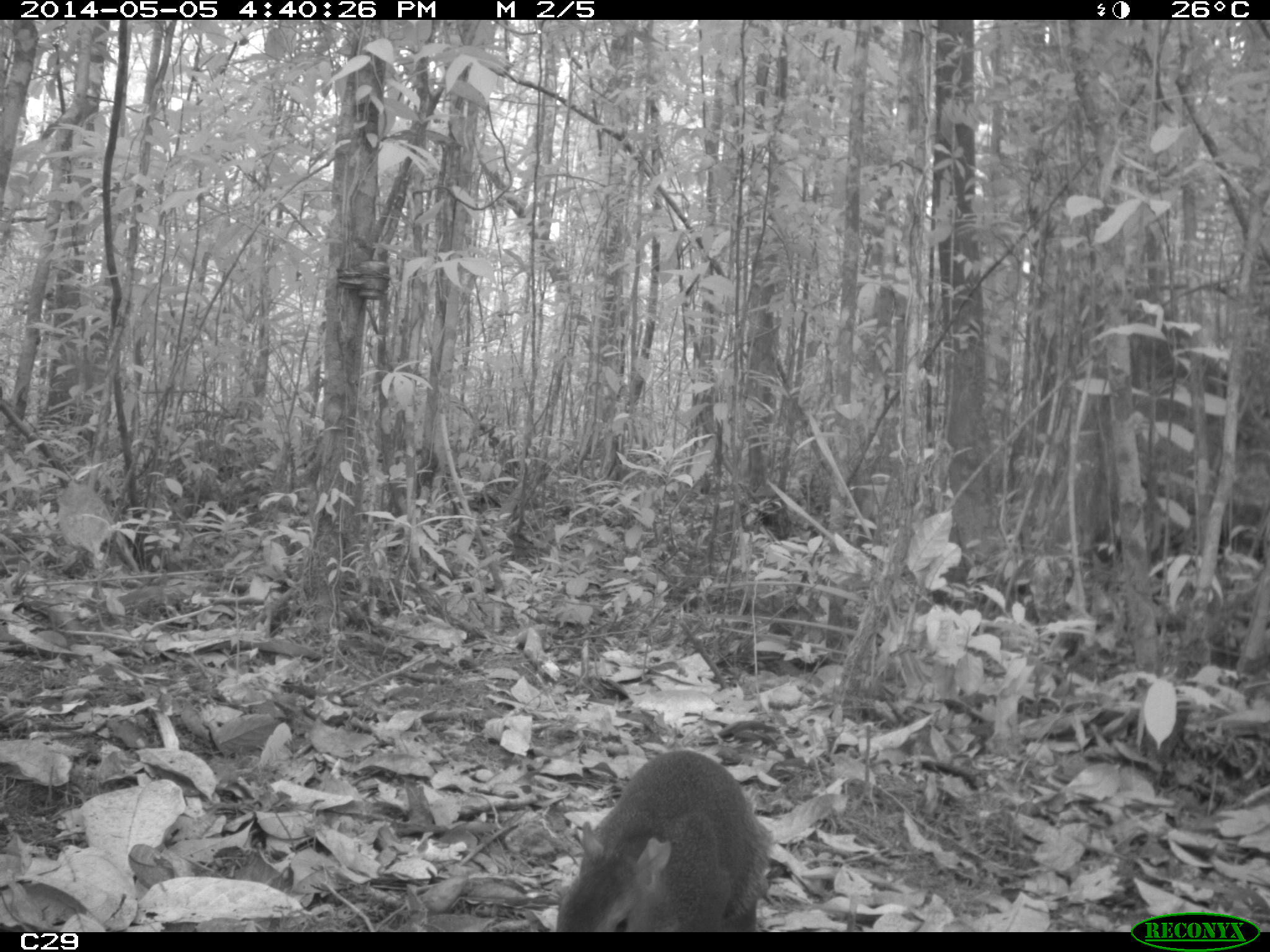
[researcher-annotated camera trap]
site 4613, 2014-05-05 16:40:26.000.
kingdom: Animalia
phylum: Chordata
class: Mammalia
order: Rodentia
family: Dasyproctidae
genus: Dasyprocta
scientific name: Dasyprocta leporina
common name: red-rumped agouti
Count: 1.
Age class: adult.